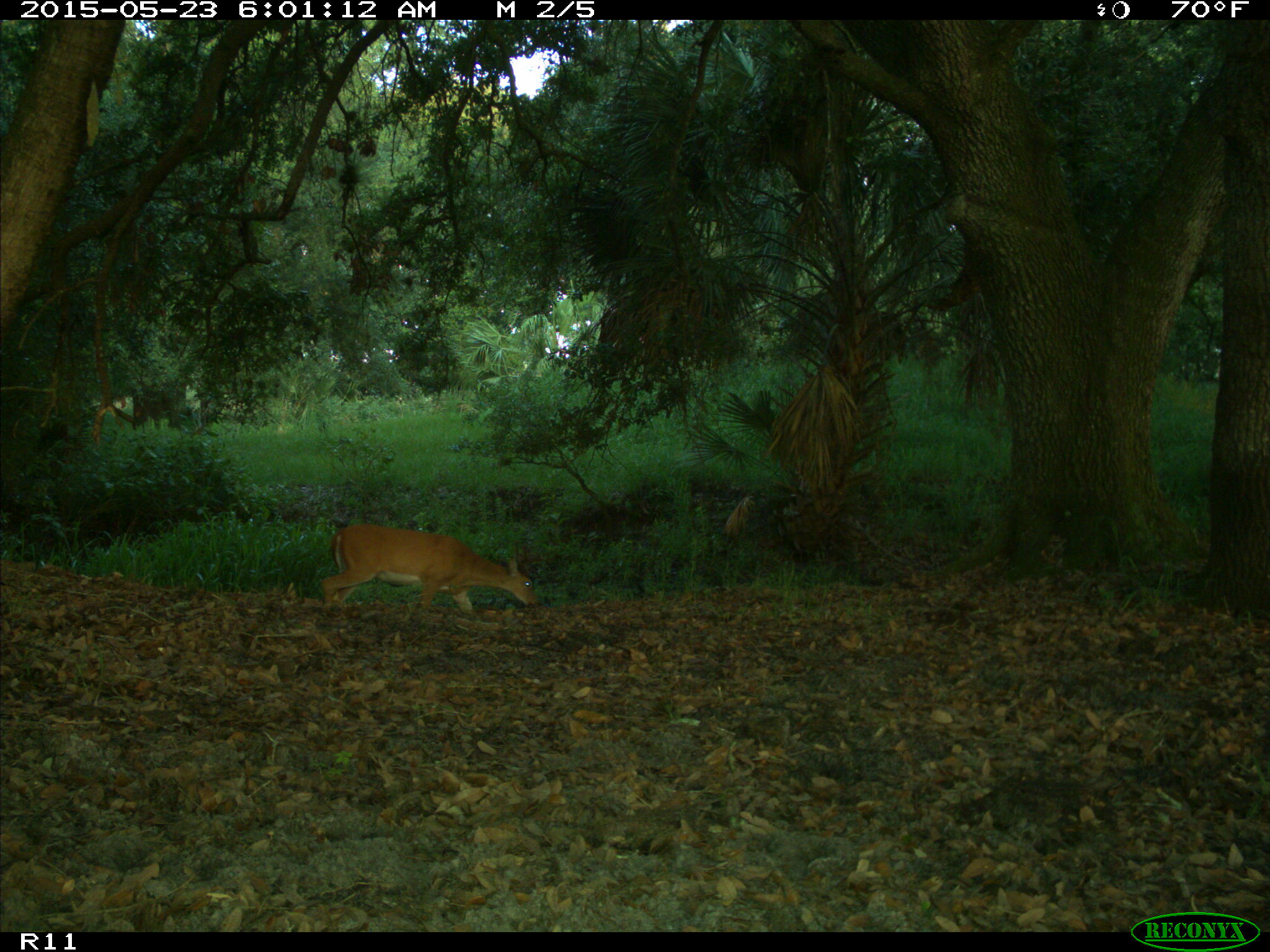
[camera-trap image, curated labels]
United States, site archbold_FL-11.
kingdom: Animalia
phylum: Chordata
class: Mammalia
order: Artiodactyla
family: Cervidae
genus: Odocoileus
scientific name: Odocoileus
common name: deer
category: unidentified deer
Unidentified deer (deer) (Odocoileus).